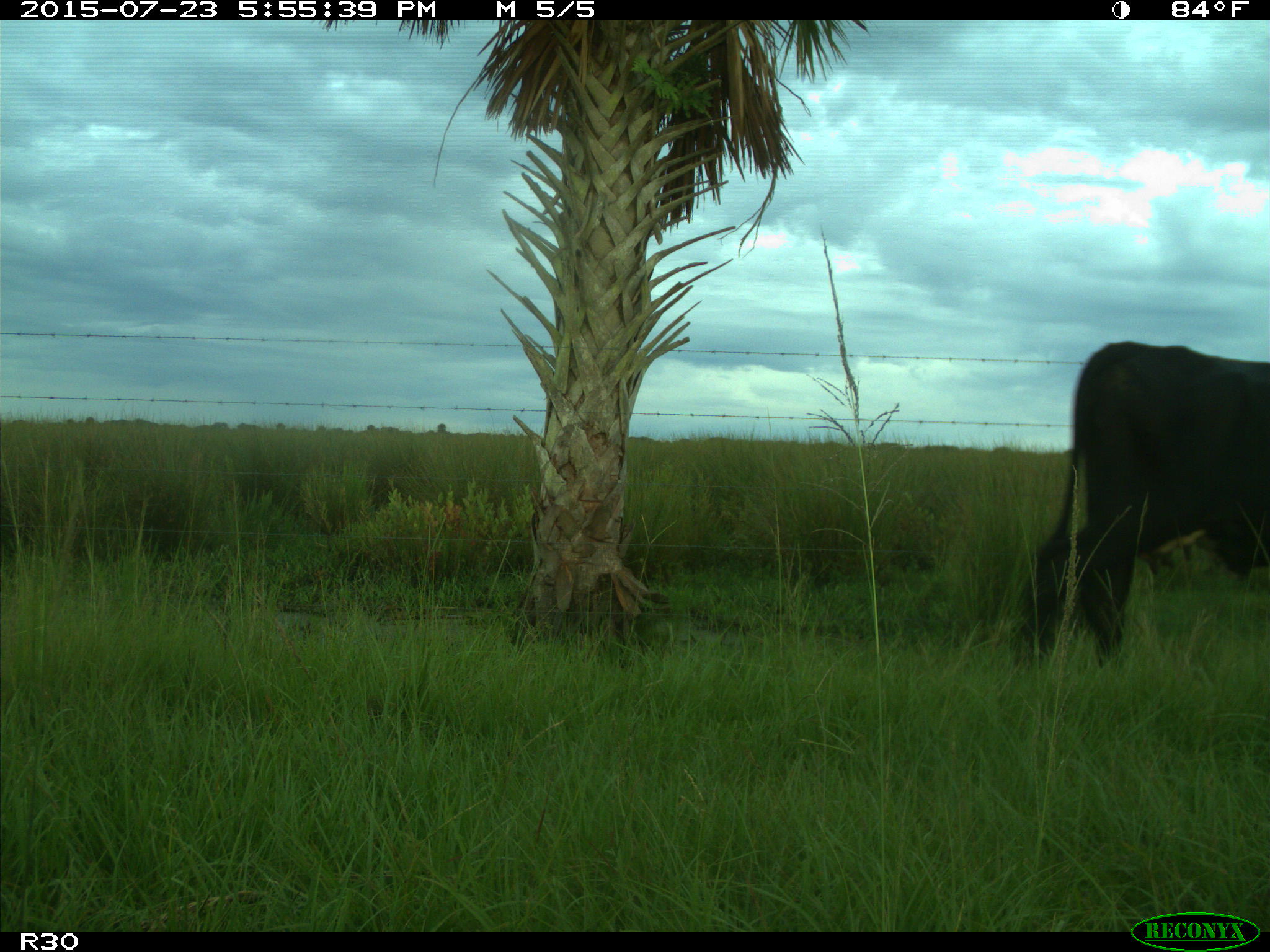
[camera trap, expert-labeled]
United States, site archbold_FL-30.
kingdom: Animalia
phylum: Chordata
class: Mammalia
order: Artiodactyla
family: Bovidae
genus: Bos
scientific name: Bos taurus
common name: domestic cow